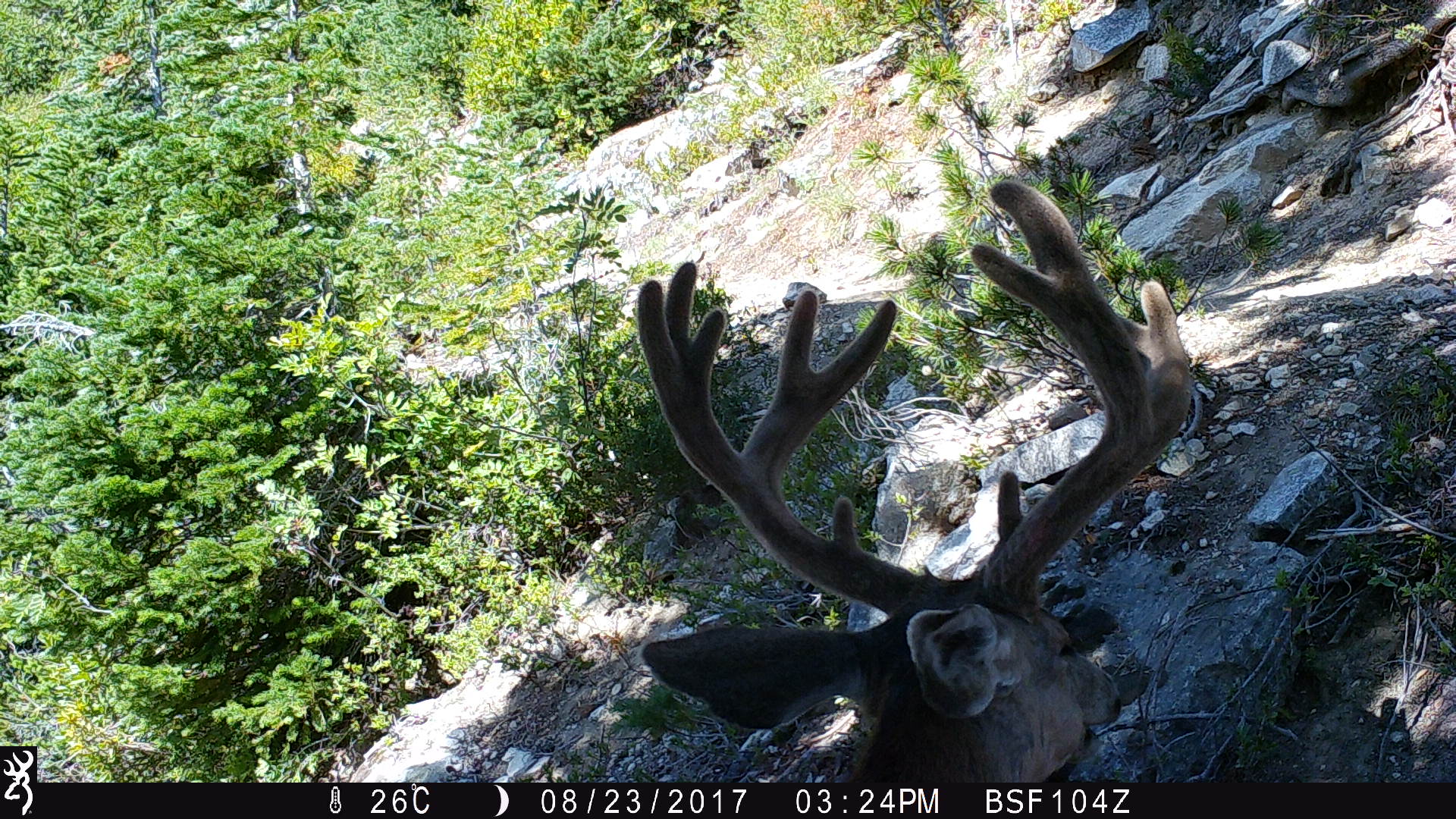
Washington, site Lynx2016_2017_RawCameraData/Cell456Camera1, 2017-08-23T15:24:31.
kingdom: Animalia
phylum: Chordata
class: Mammalia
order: Artiodactyla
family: Cervidae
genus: Odocoileus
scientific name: Odocoileus hemionus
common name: mule deer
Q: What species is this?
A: Odocoileus hemionus (mule deer).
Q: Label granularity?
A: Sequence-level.